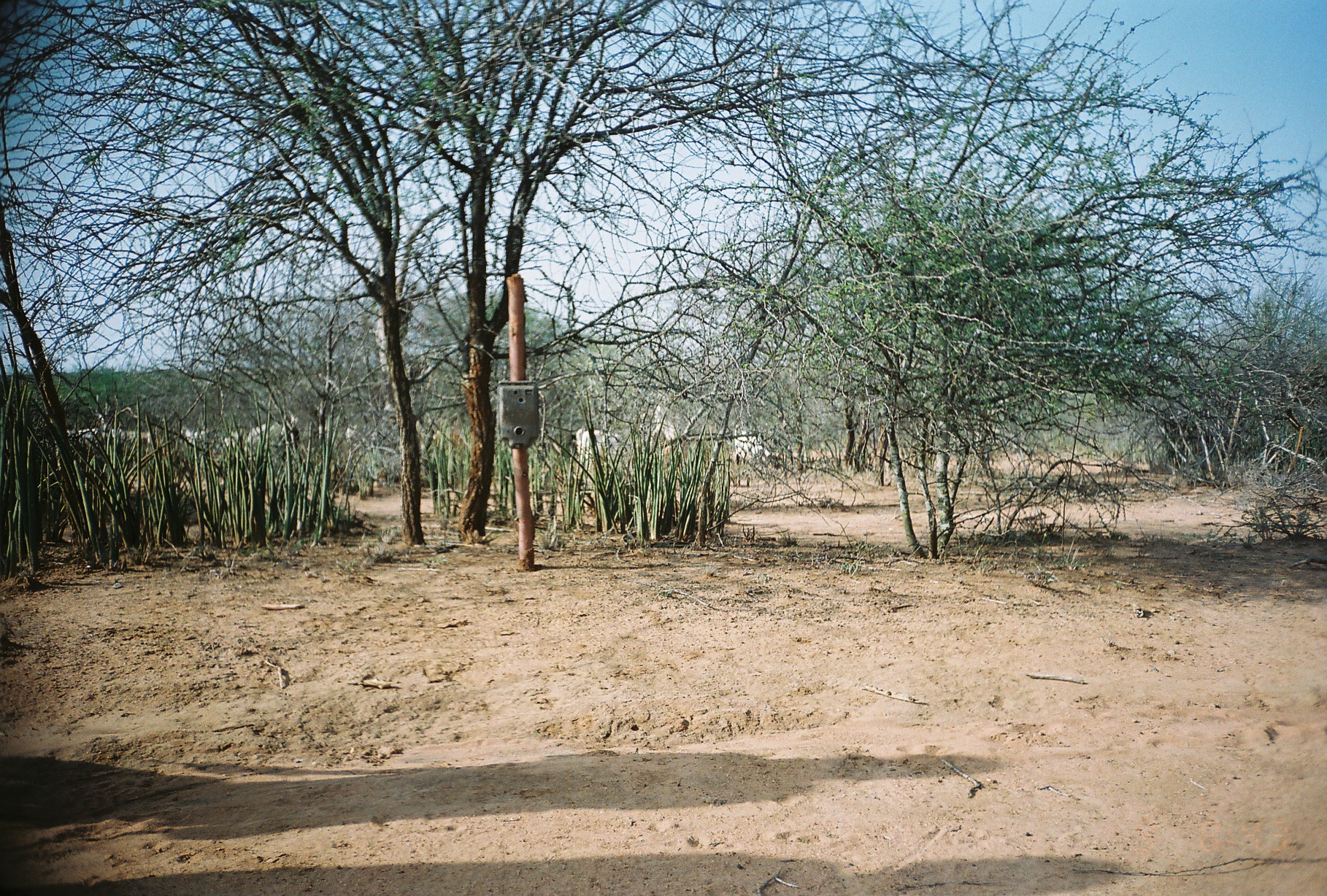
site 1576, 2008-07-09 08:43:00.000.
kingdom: Animalia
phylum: Chordata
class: Mammalia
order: Artiodactyla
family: Bovidae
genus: Capra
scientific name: Capra aegagrus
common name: wild goat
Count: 9.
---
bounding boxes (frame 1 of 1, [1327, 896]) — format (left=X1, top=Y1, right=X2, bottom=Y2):
capra aegagrus: (left=248, top=415, right=304, bottom=475); (left=732, top=422, right=780, bottom=487); (left=573, top=425, right=624, bottom=486); (left=345, top=421, right=383, bottom=499); (left=649, top=405, right=689, bottom=446); (left=212, top=429, right=244, bottom=459); (left=99, top=414, right=129, bottom=442); (left=179, top=425, right=210, bottom=449); (left=66, top=428, right=101, bottom=449)